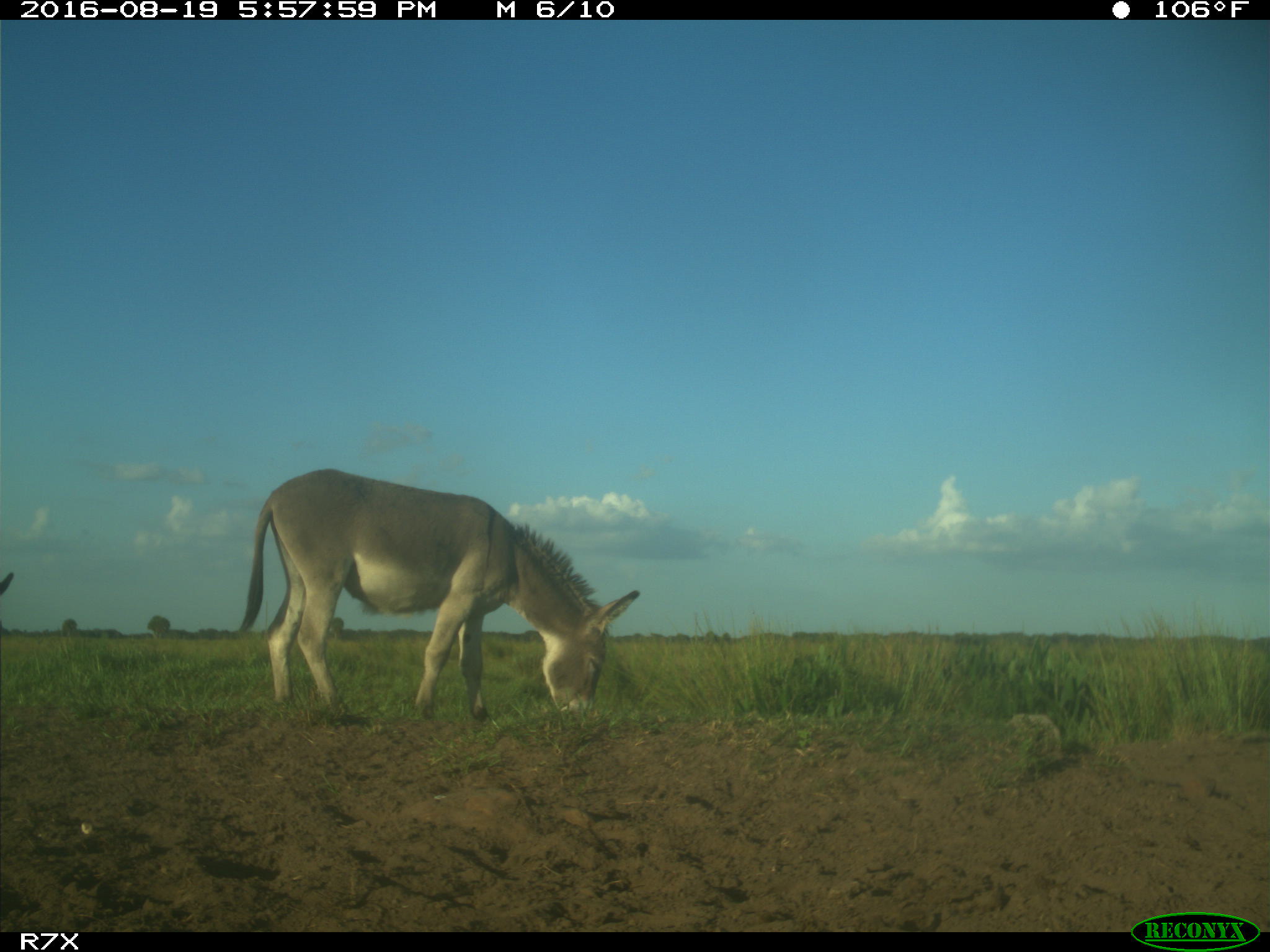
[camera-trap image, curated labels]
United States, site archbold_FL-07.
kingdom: Animalia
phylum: Chordata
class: Mammalia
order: Perissodactyla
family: Equidae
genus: Equus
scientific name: Equus africanus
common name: african wild ass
Equus africanus (african wild ass).